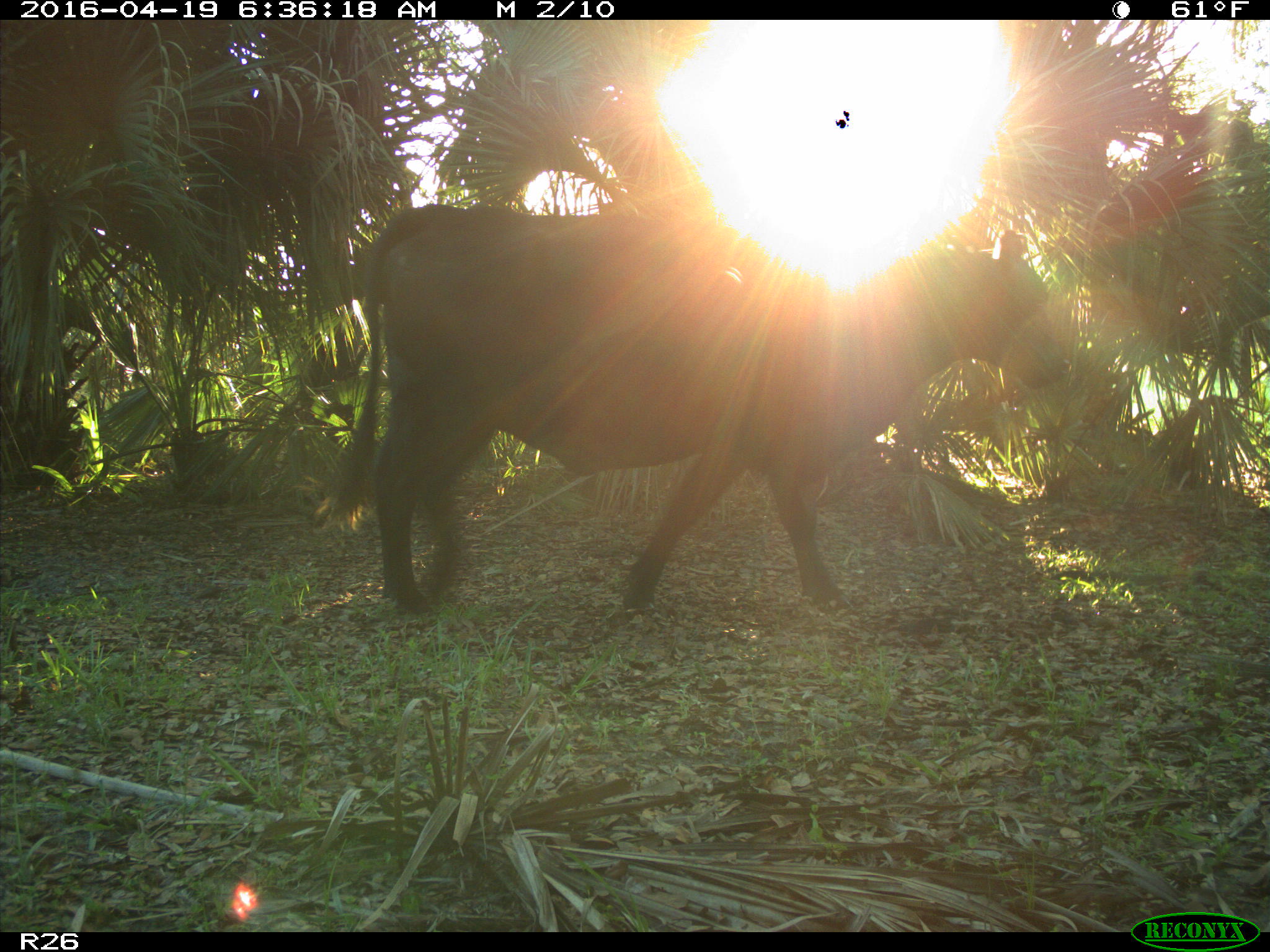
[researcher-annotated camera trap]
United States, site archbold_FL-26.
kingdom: Animalia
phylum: Chordata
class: Mammalia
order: Artiodactyla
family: Bovidae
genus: Bos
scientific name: Bos taurus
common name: domestic cow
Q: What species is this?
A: Bos taurus (domestic cow).